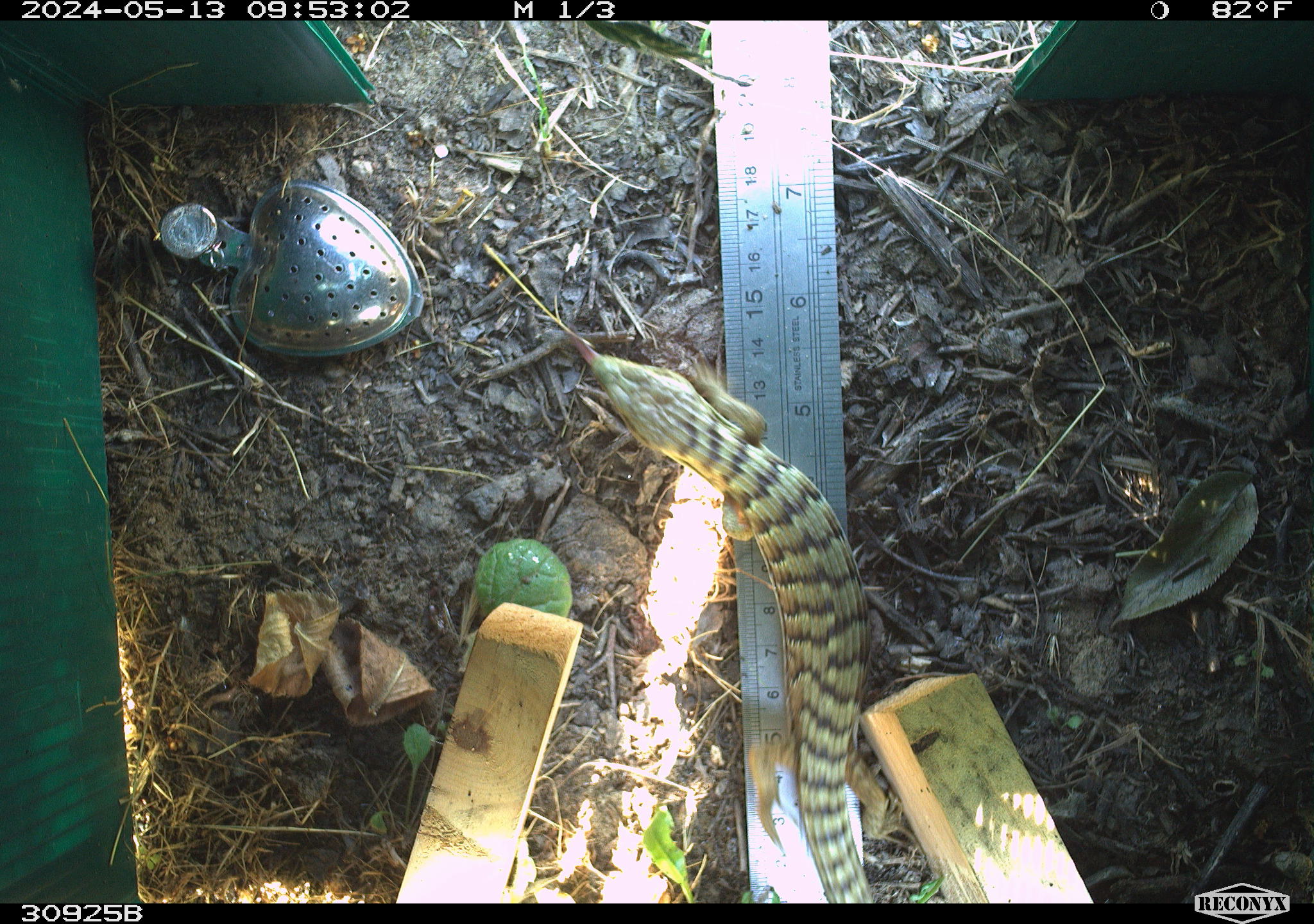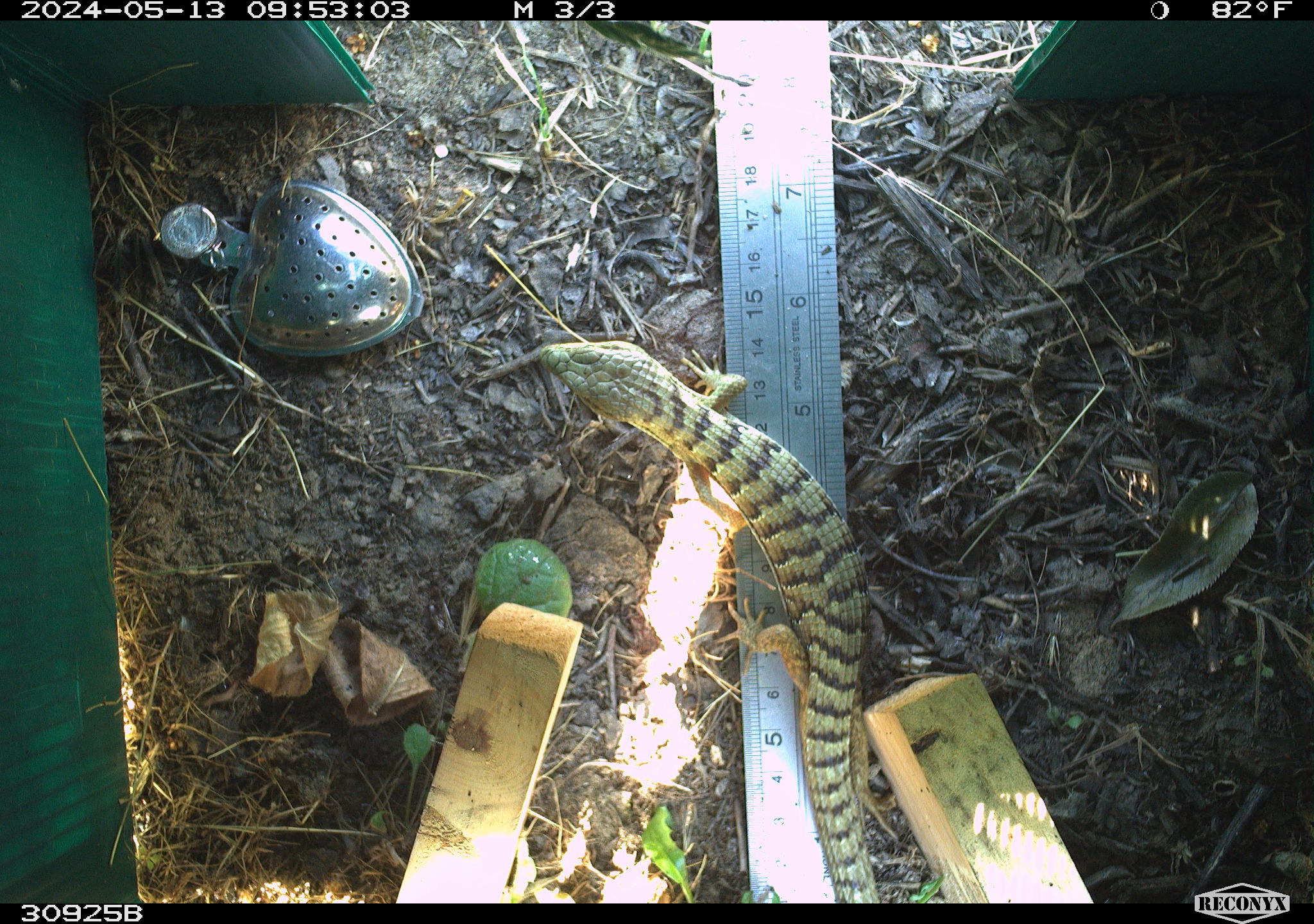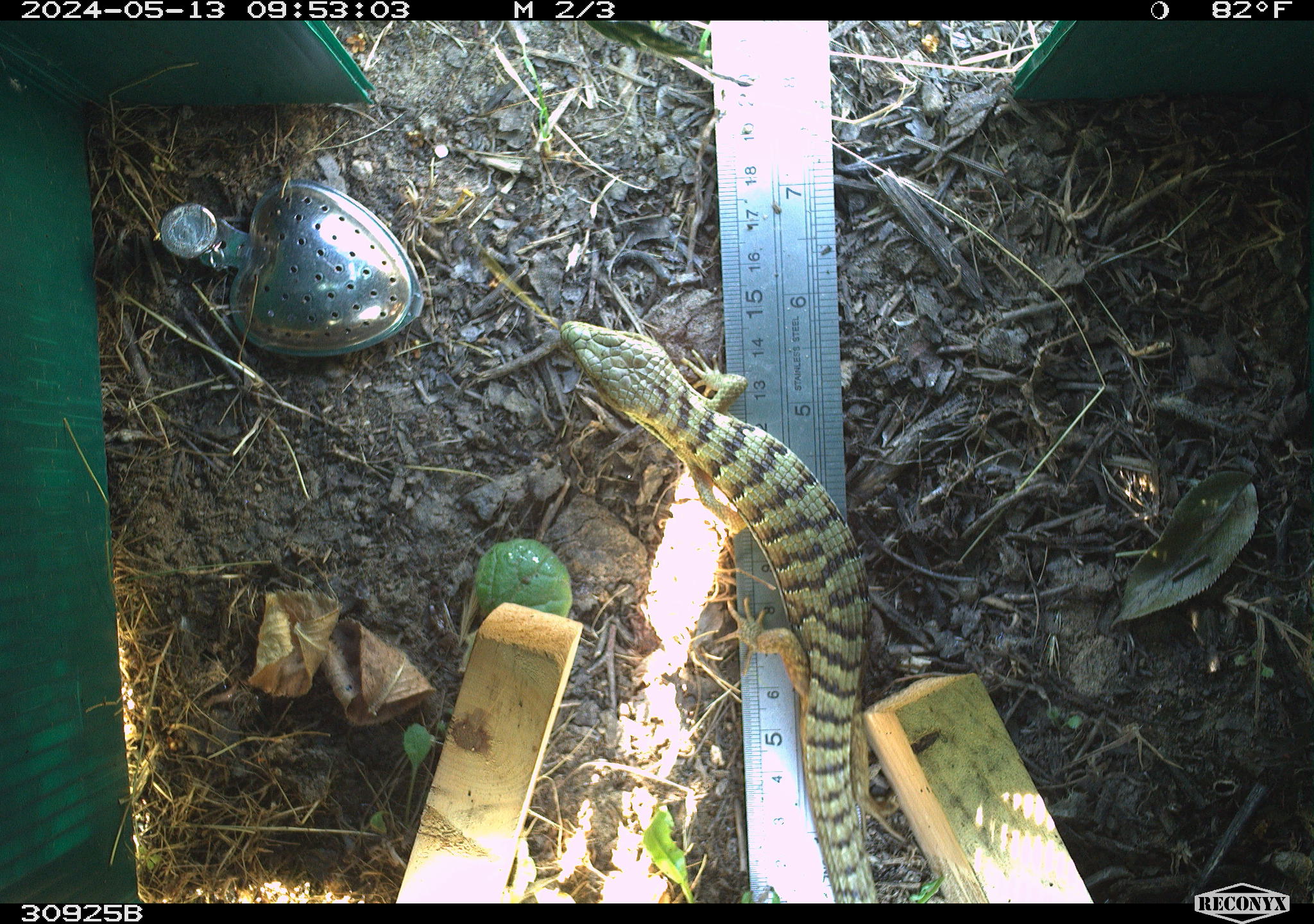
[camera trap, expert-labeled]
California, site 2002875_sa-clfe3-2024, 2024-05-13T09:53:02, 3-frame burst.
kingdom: Animalia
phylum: Chordata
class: Reptilia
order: Squamata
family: Anguidae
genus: Elgaria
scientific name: Elgaria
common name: alligator lizards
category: elgaria species